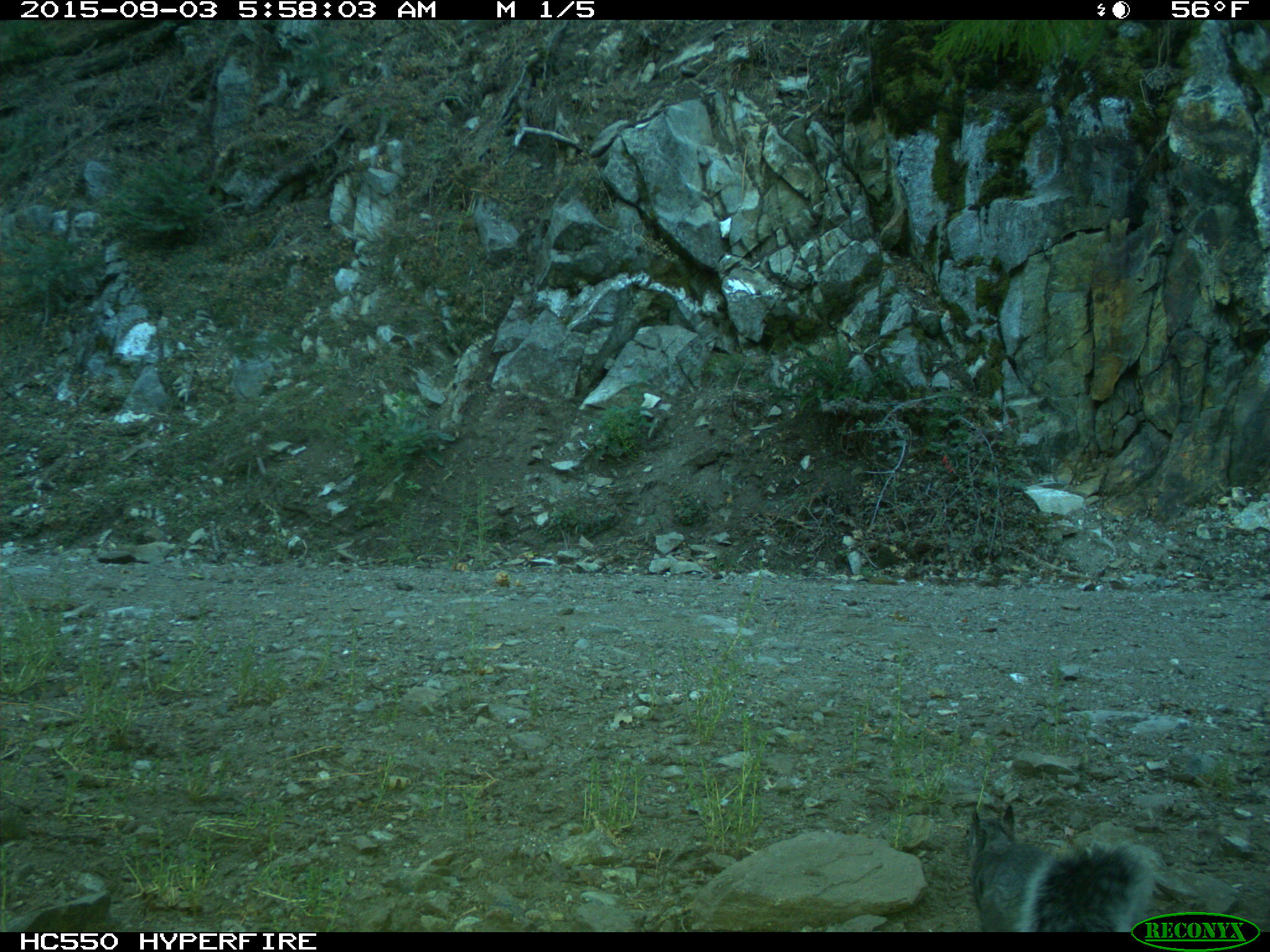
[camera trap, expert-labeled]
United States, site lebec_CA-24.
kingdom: Animalia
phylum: Chordata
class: Mammalia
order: Rodentia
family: Sciuridae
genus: Sciurus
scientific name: Sciurus carolinensis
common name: eastern gray squirrel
Sciurus carolinensis (eastern gray squirrel).